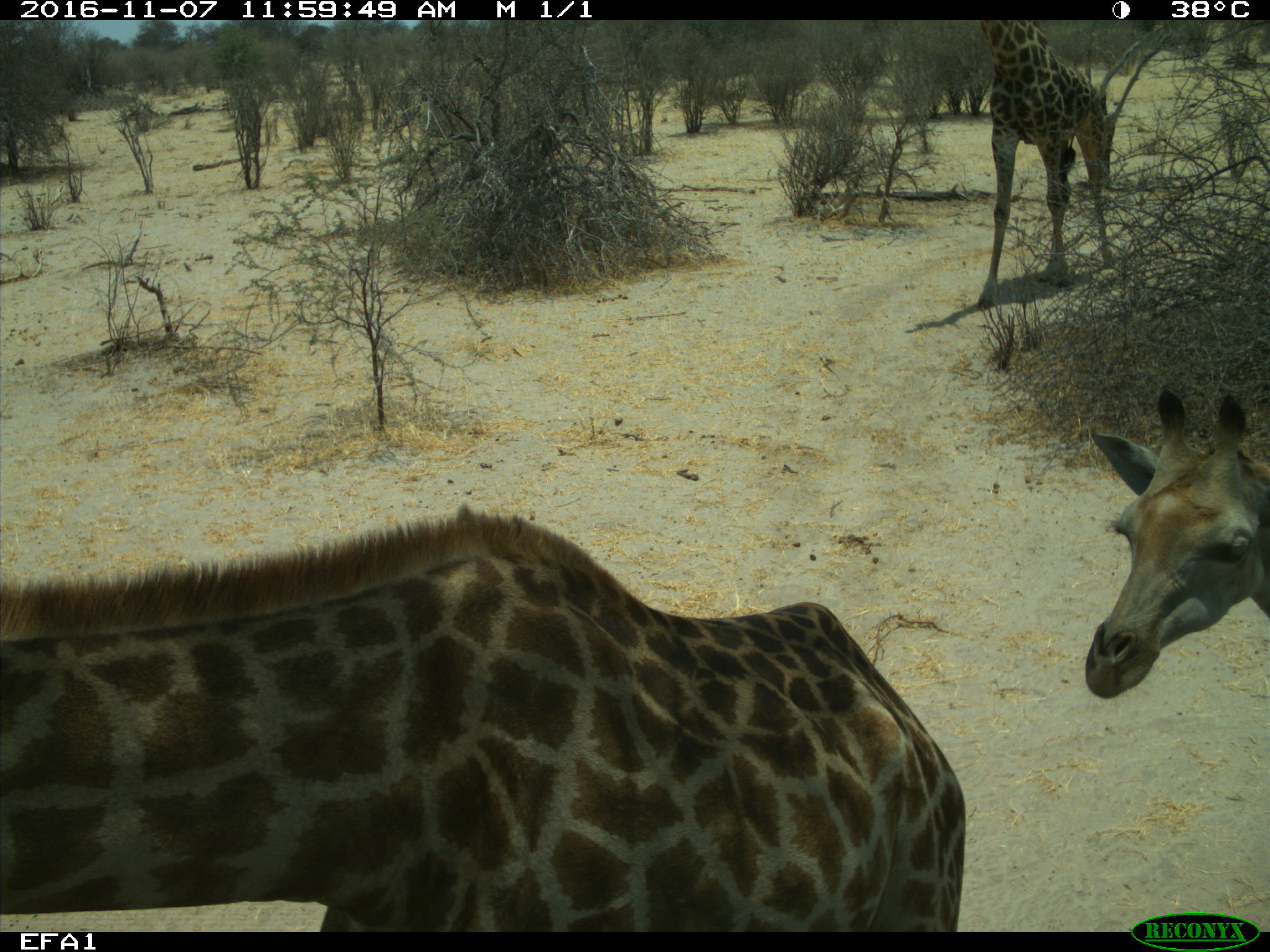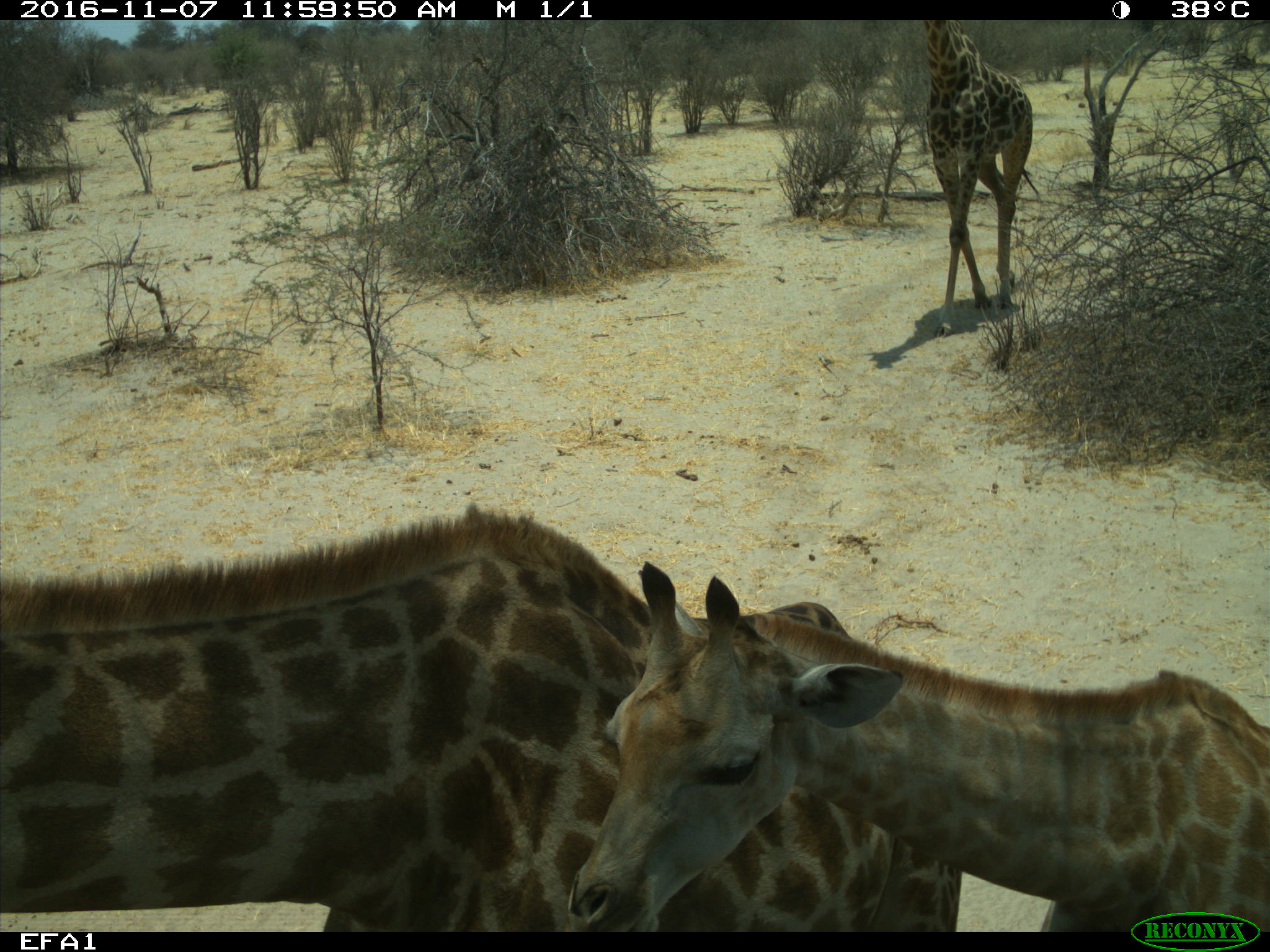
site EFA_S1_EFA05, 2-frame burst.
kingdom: Animalia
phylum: Chordata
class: Mammalia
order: Artiodactyla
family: Giraffidae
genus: Giraffa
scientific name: Giraffa camelopardalis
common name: giraffe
Giraffe (Giraffa camelopardalis), count 3. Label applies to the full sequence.